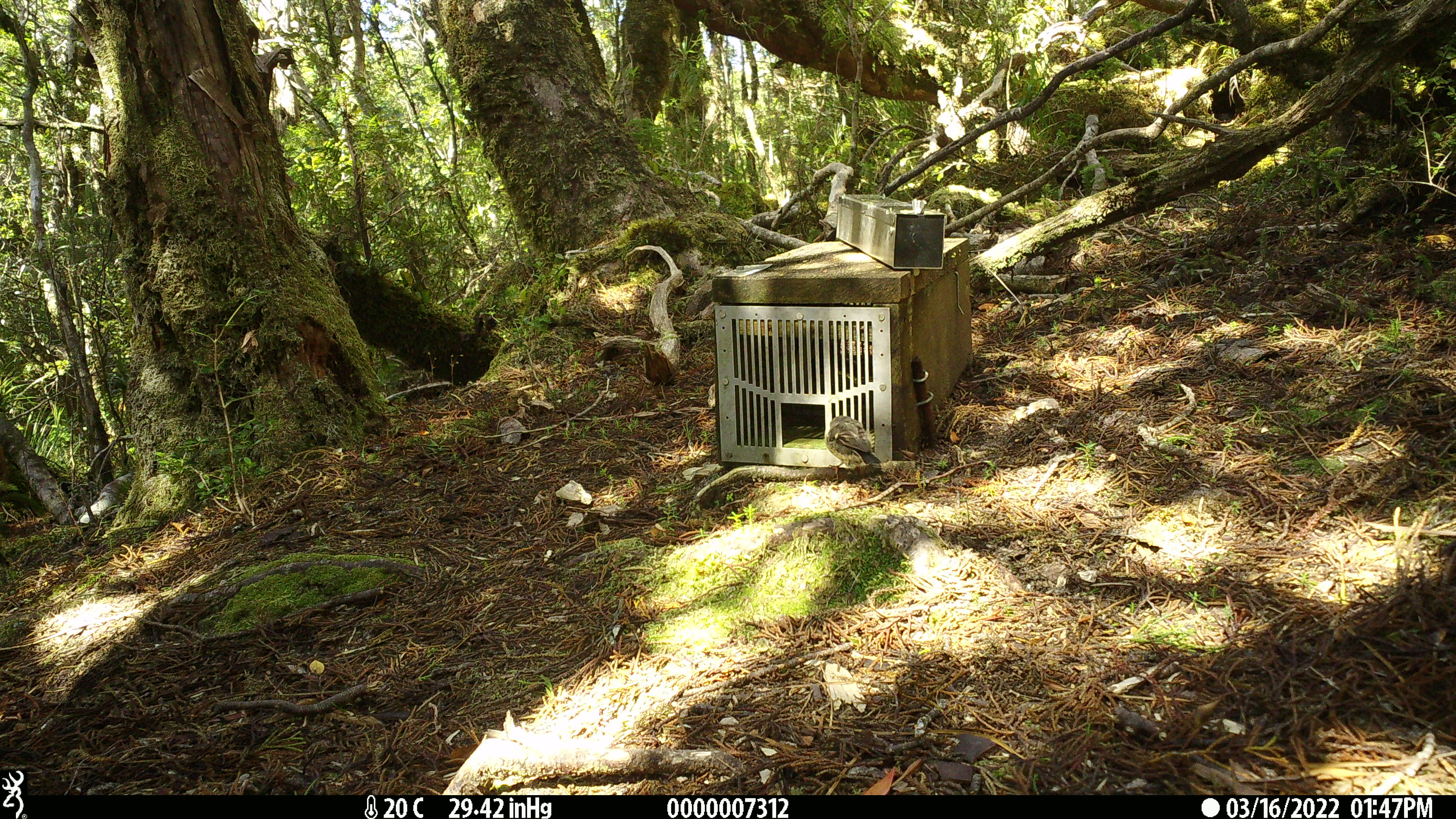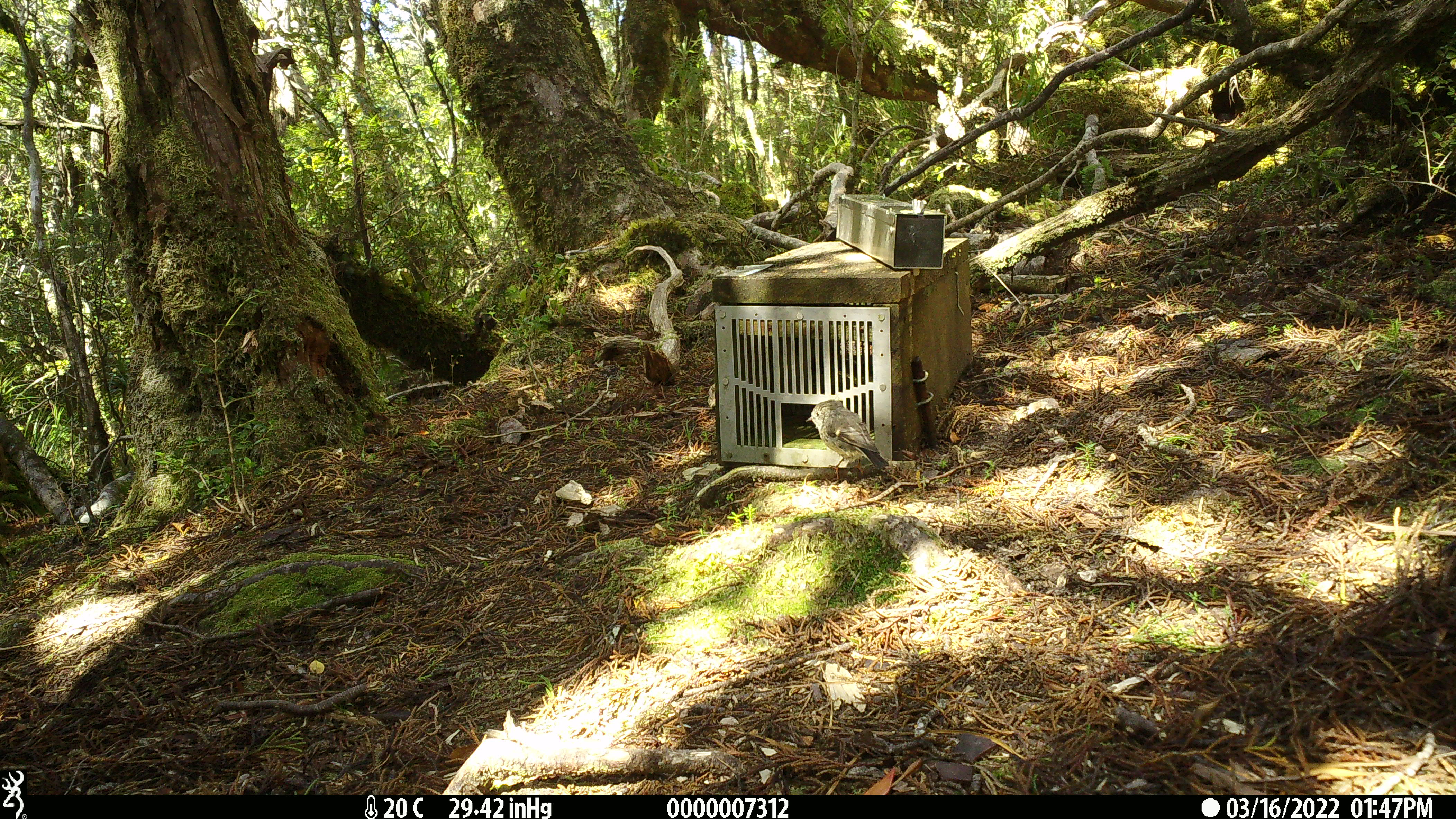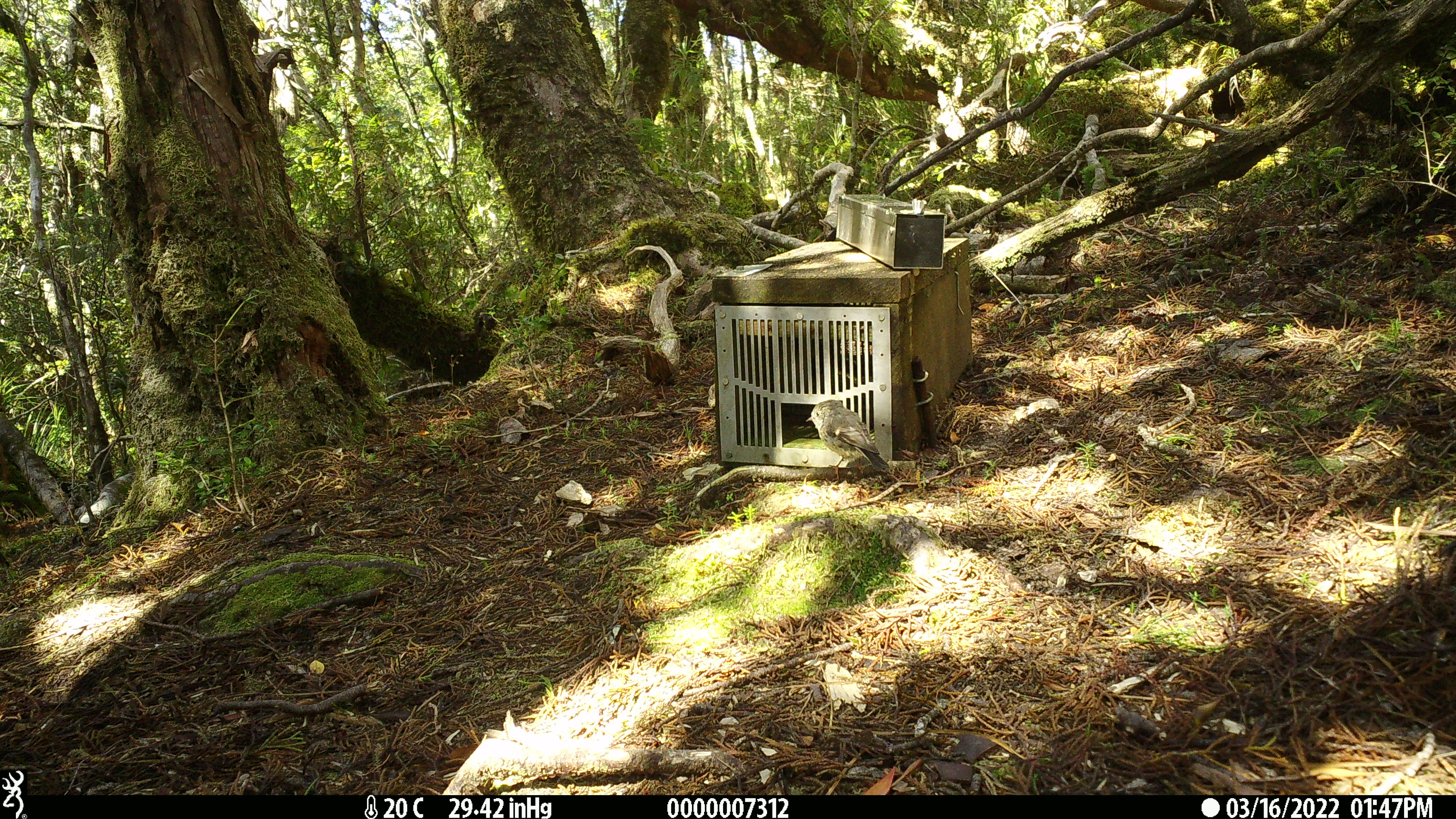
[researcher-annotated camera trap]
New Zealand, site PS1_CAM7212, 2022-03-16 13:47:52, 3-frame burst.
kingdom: Animalia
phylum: Chordata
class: Aves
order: Passeriformes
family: Petroicidae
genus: Petroica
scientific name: Petroica macrocephala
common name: tomtit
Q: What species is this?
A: Tomtit (Petroica macrocephala).